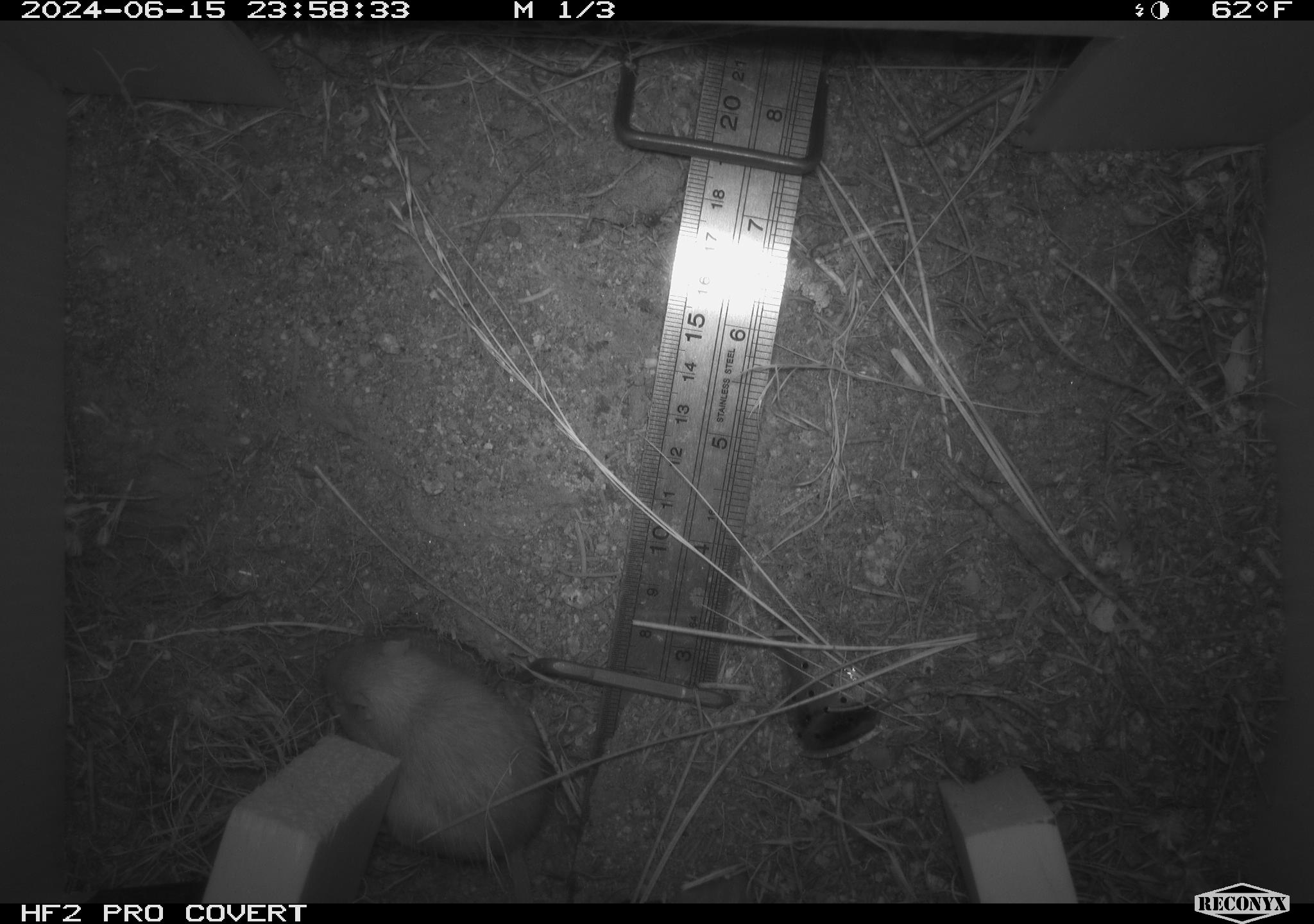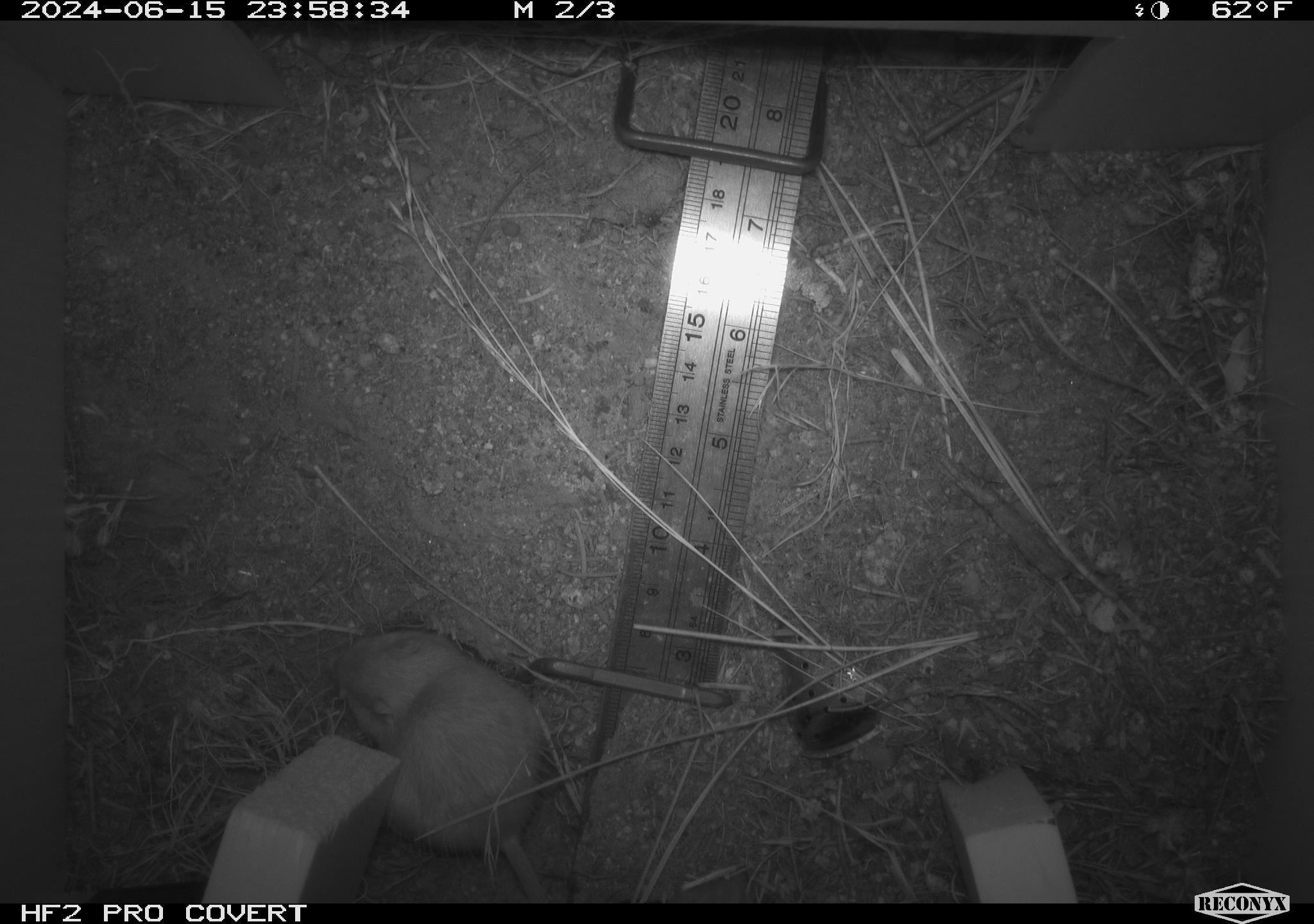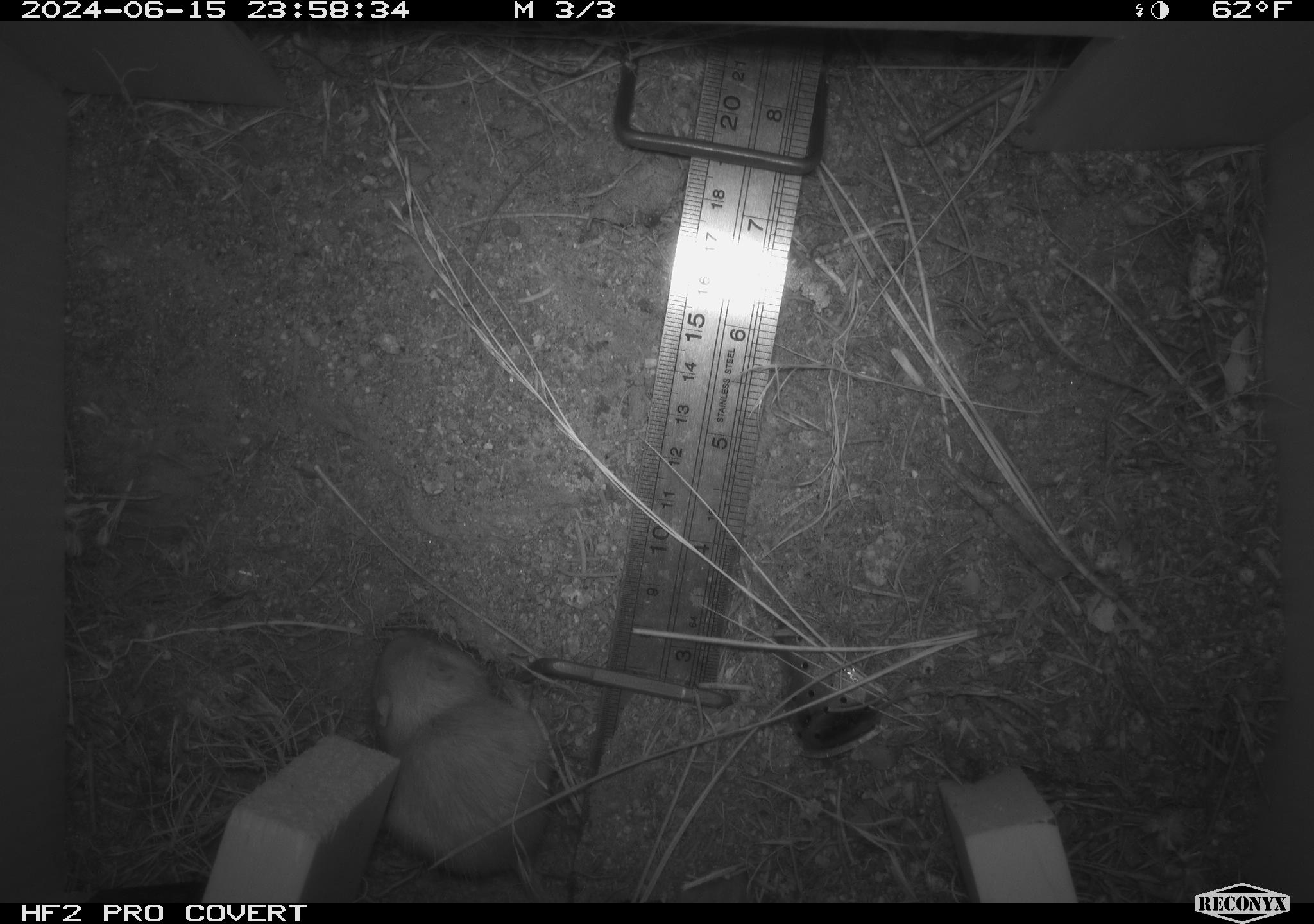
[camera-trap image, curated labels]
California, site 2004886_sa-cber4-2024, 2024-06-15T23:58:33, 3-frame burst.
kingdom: Animalia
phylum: Chordata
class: Mammalia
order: Rodentia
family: Heteromyidae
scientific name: Heteromyidae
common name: kangaroo rats and pocket mice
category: heteromyidae family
Heteromyidae family (kangaroo rats and pocket mice) (Heteromyidae).